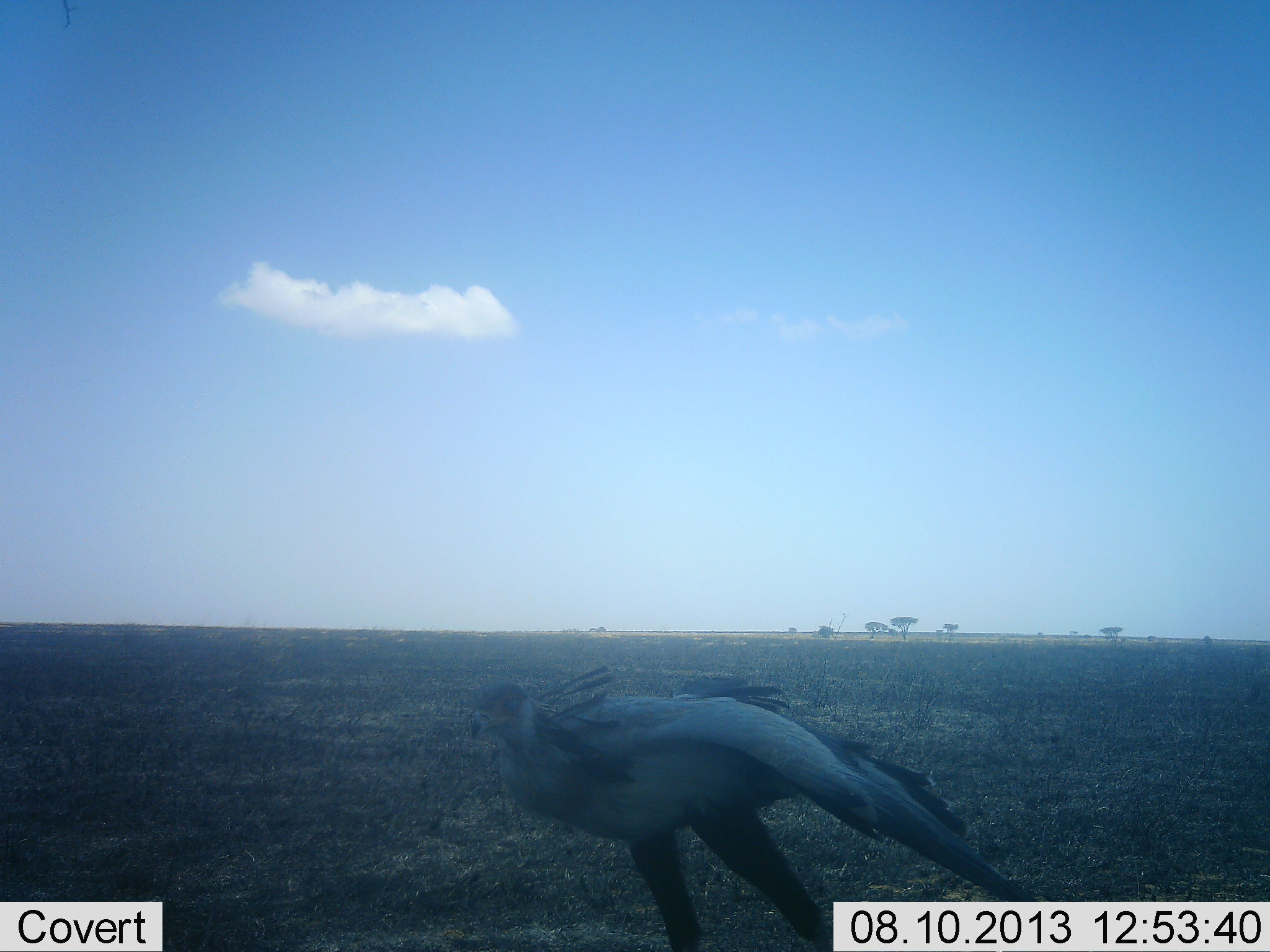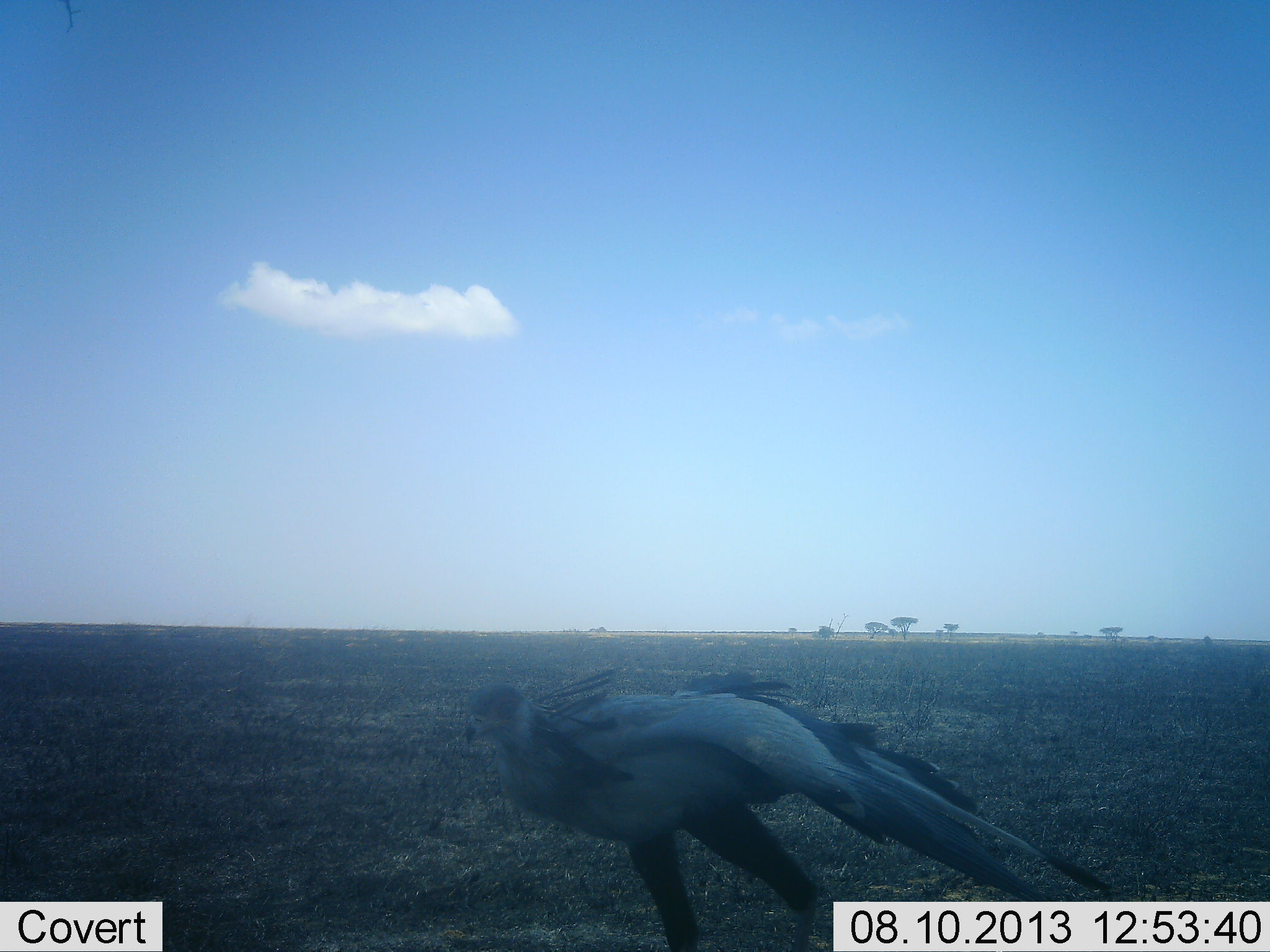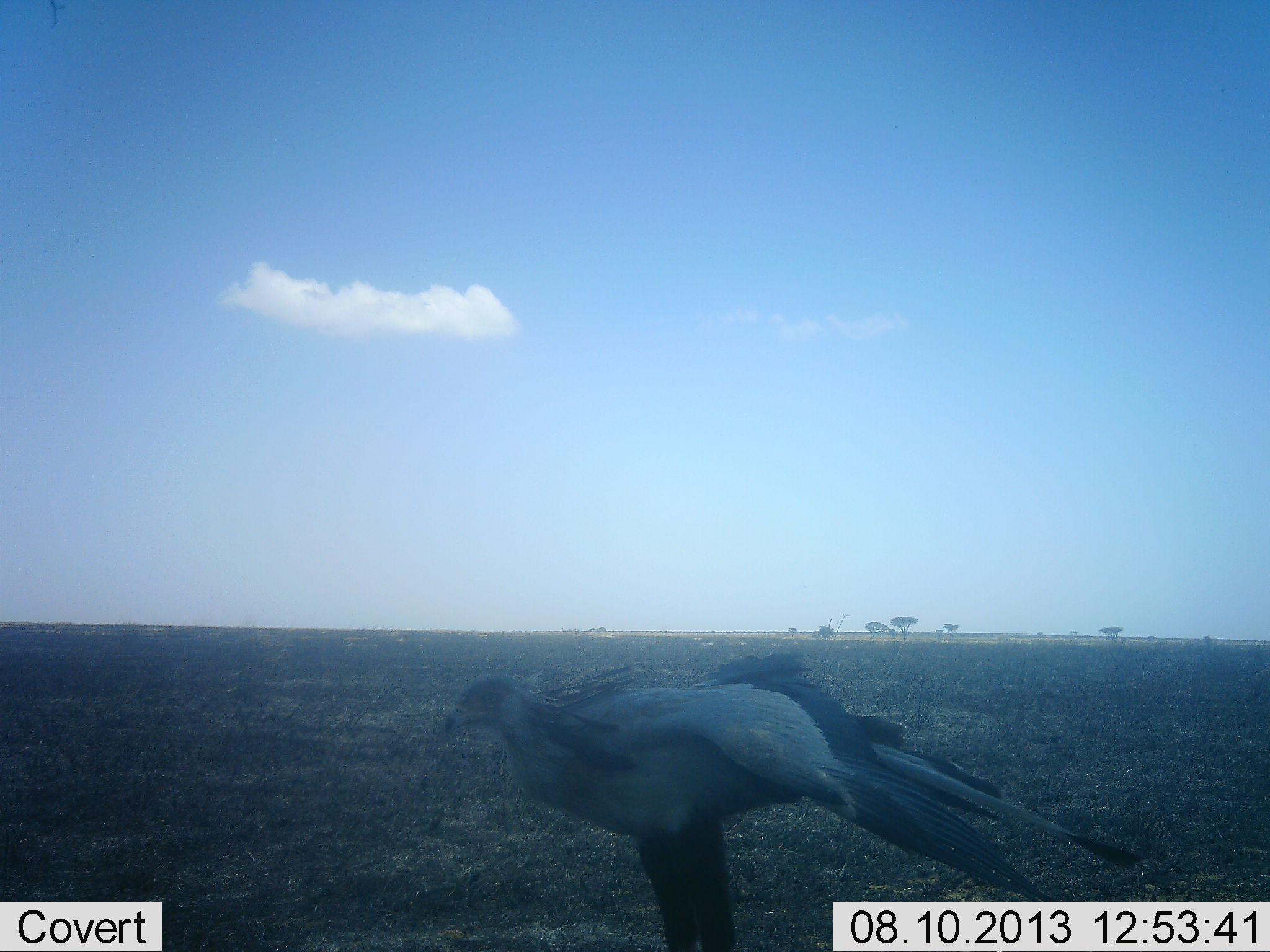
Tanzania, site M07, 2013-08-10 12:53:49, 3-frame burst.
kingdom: Animalia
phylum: Chordata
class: Aves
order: Accipitriformes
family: Sagittariidae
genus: Sagittarius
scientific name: Sagittarius serpentarius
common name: secretary bird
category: secretarybird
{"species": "secretarybird (secretary bird) (Sagittarius serpentarius)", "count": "1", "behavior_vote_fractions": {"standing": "90%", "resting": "0%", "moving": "20%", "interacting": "0%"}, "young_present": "0%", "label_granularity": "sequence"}